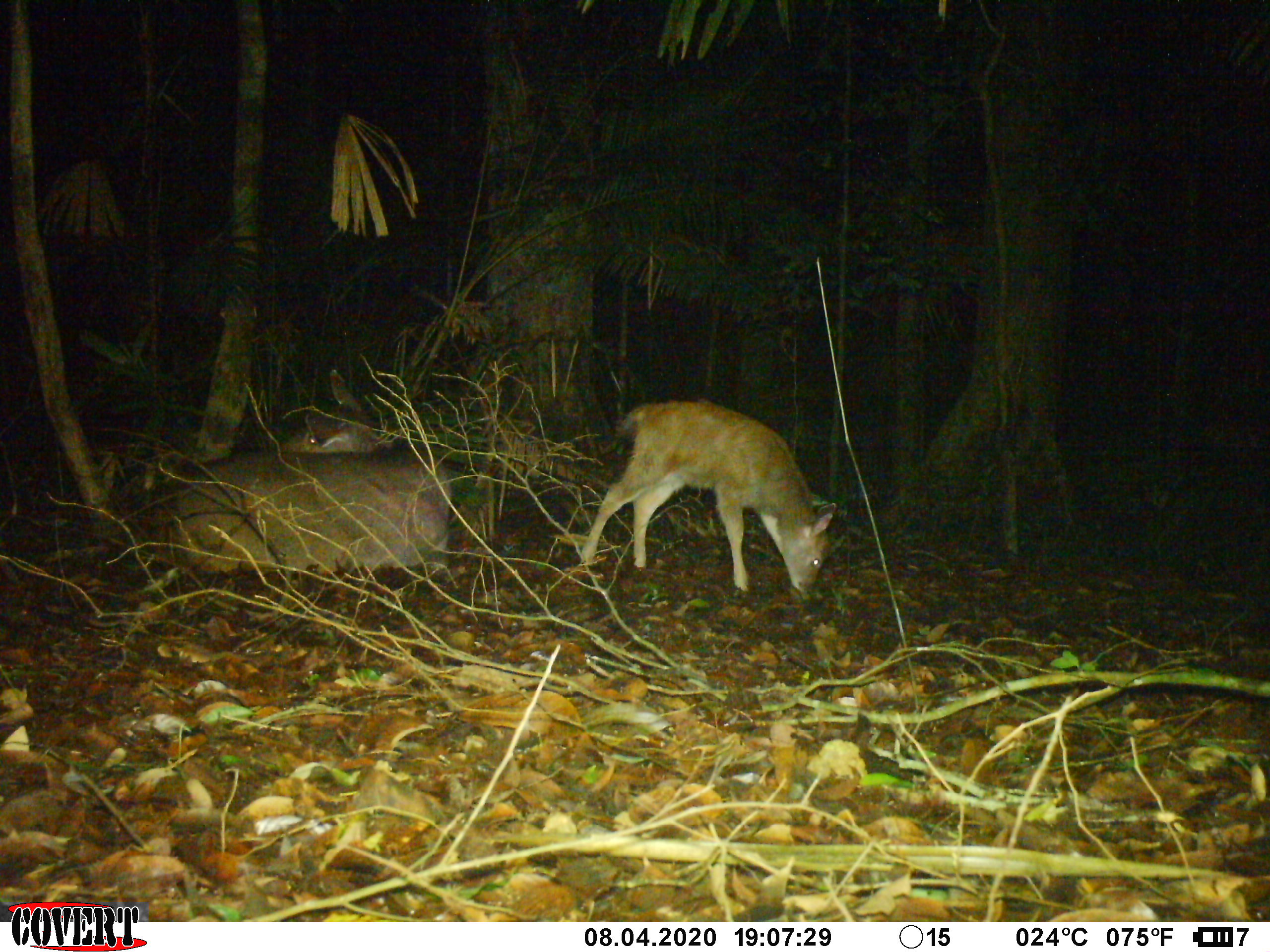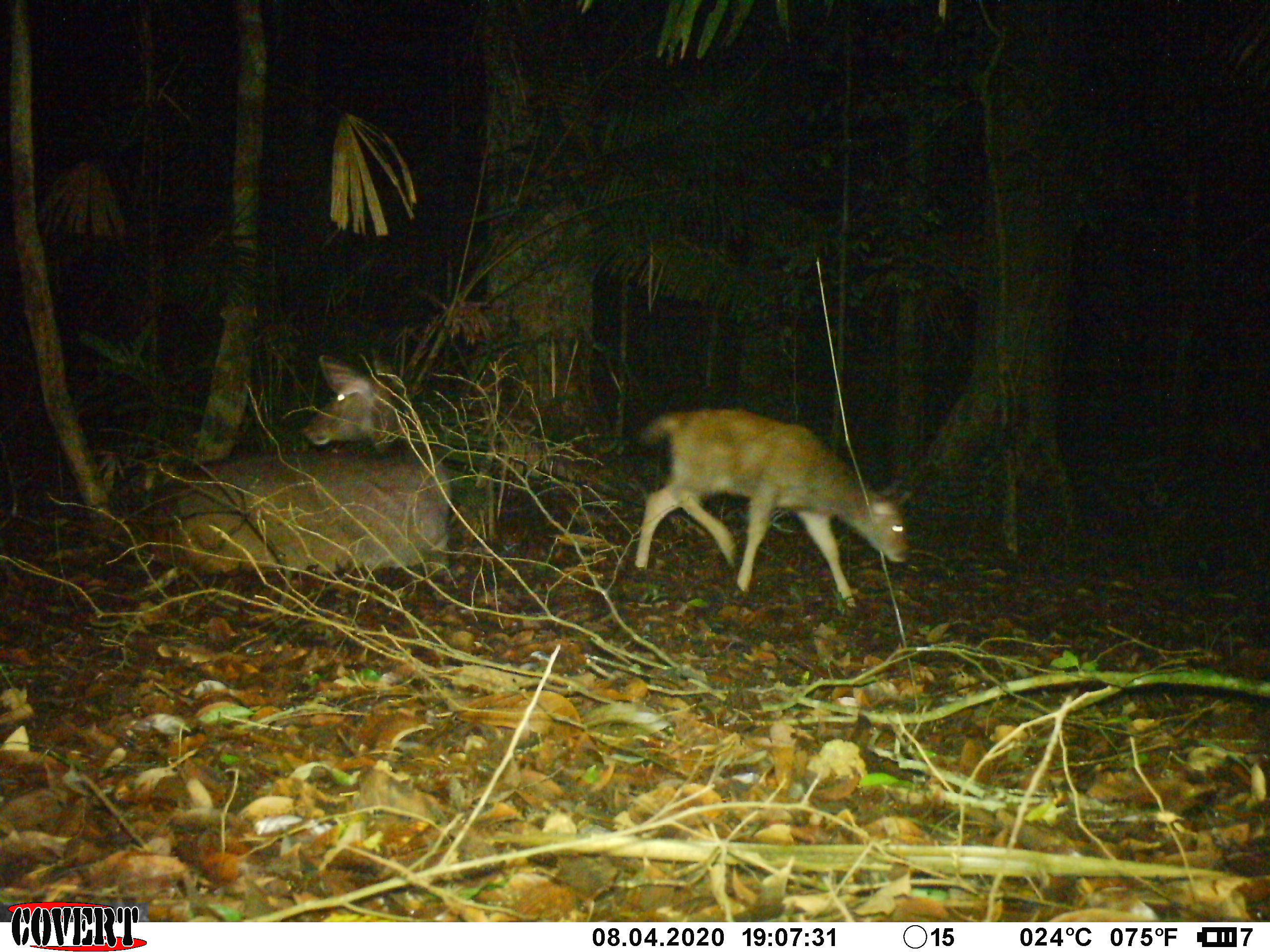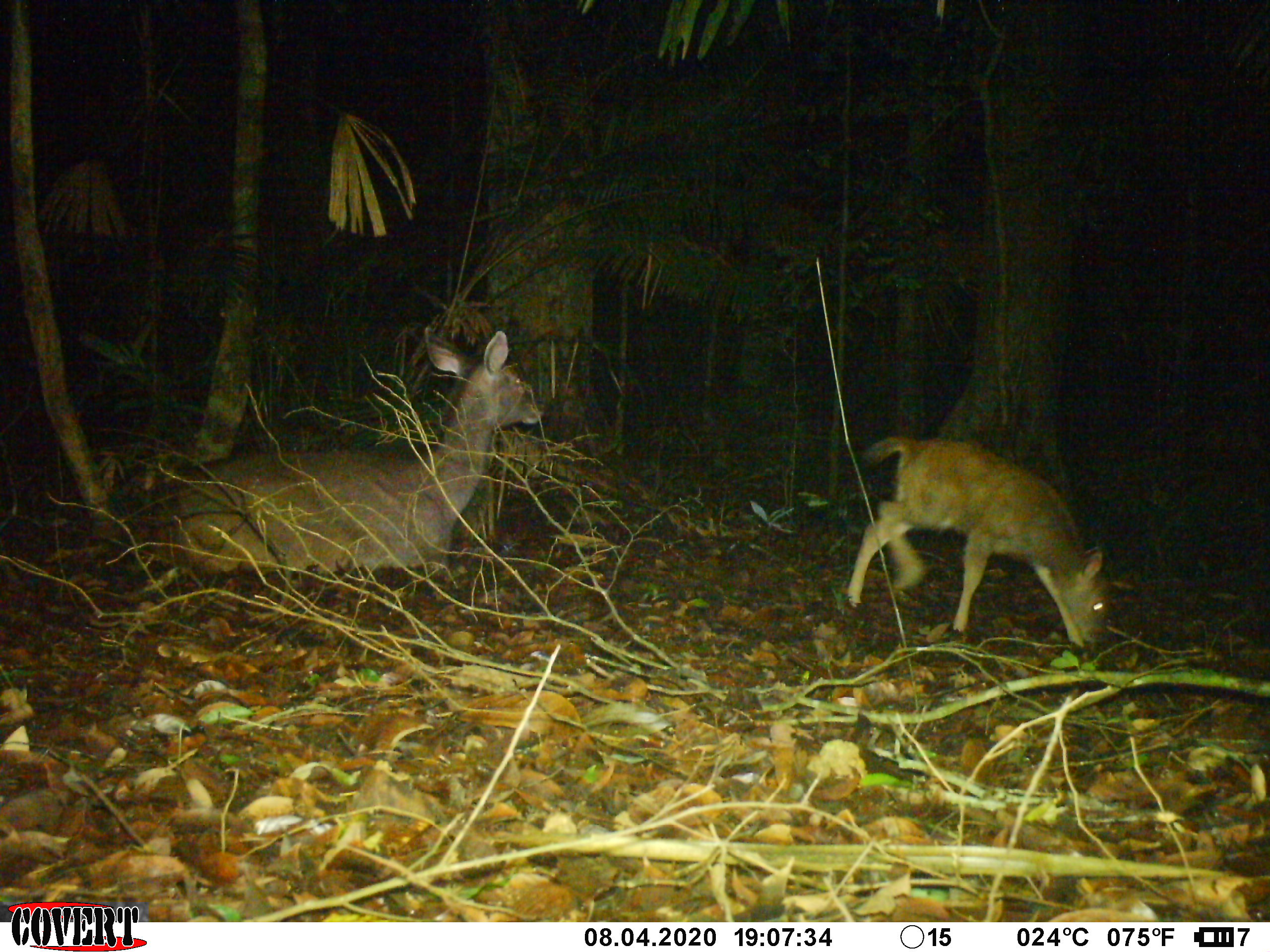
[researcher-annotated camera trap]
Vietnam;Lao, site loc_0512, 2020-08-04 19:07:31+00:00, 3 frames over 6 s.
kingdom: Animalia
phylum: Chordata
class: Mammalia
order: Artiodactyla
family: Cervidae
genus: Rusa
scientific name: Rusa unicolor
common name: sambar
Sambar (Rusa unicolor). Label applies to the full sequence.